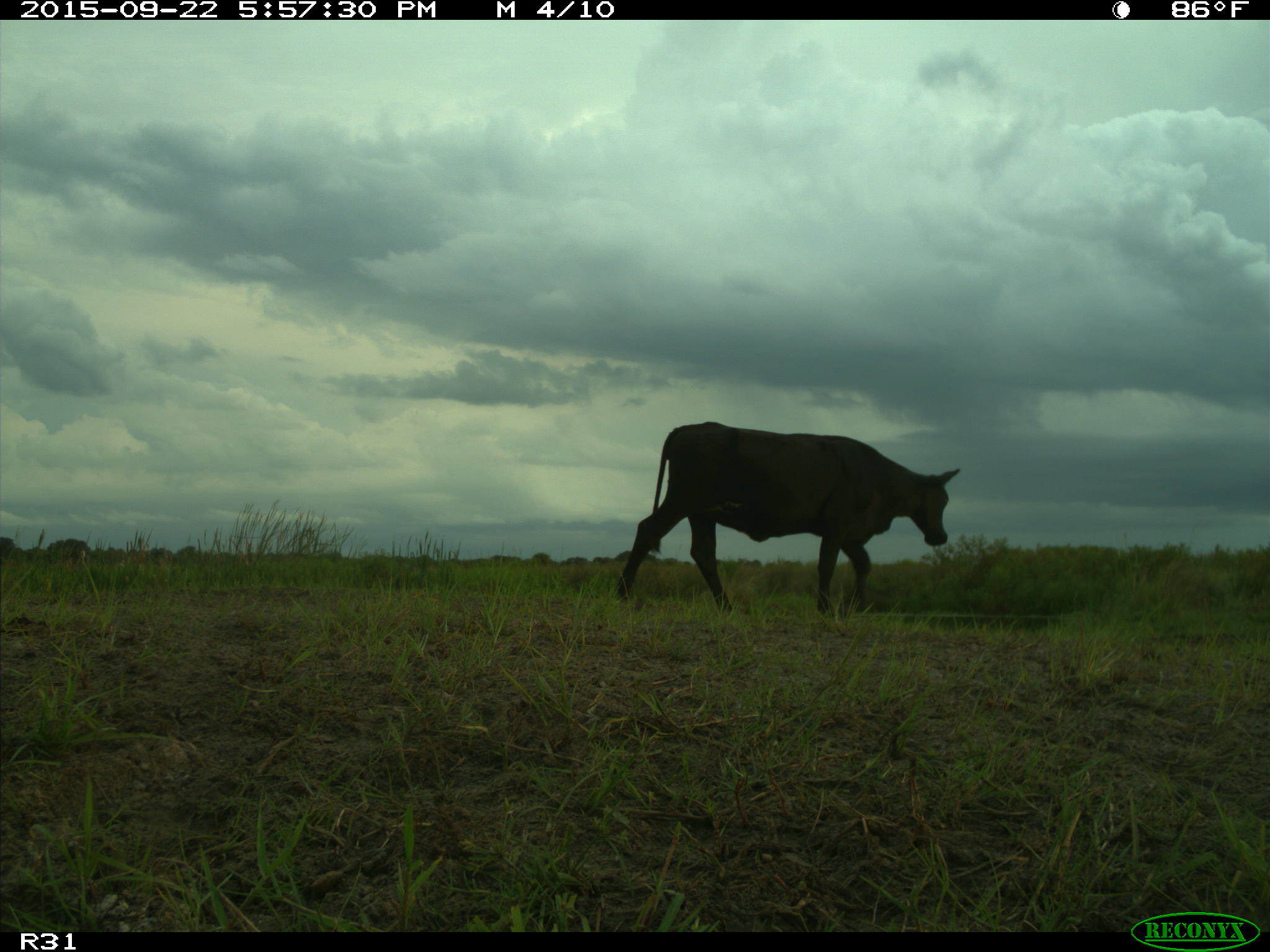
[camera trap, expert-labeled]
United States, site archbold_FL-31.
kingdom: Animalia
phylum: Chordata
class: Mammalia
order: Artiodactyla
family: Bovidae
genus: Bos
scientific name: Bos taurus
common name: domestic cow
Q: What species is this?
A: Bos taurus (domestic cow).